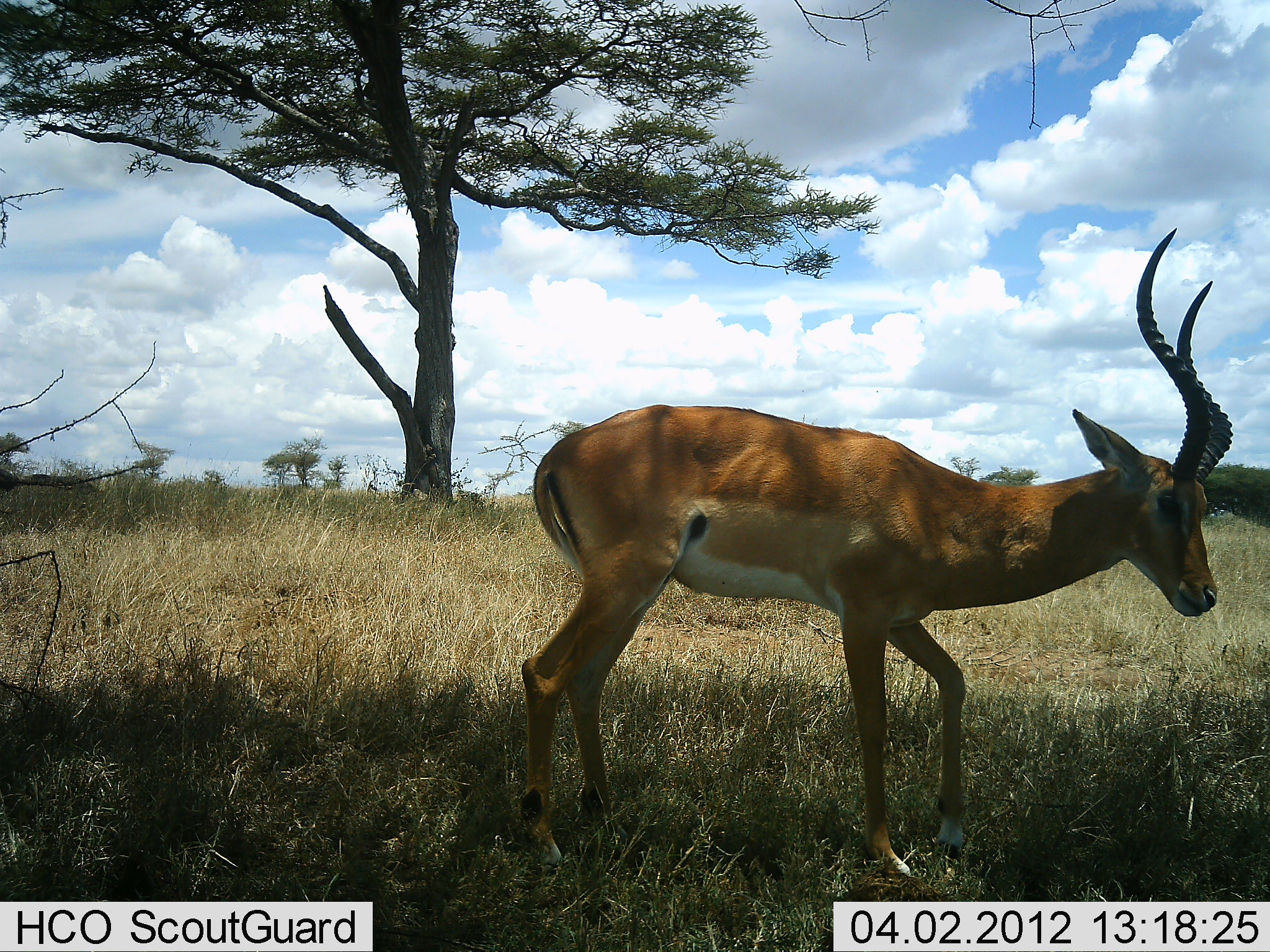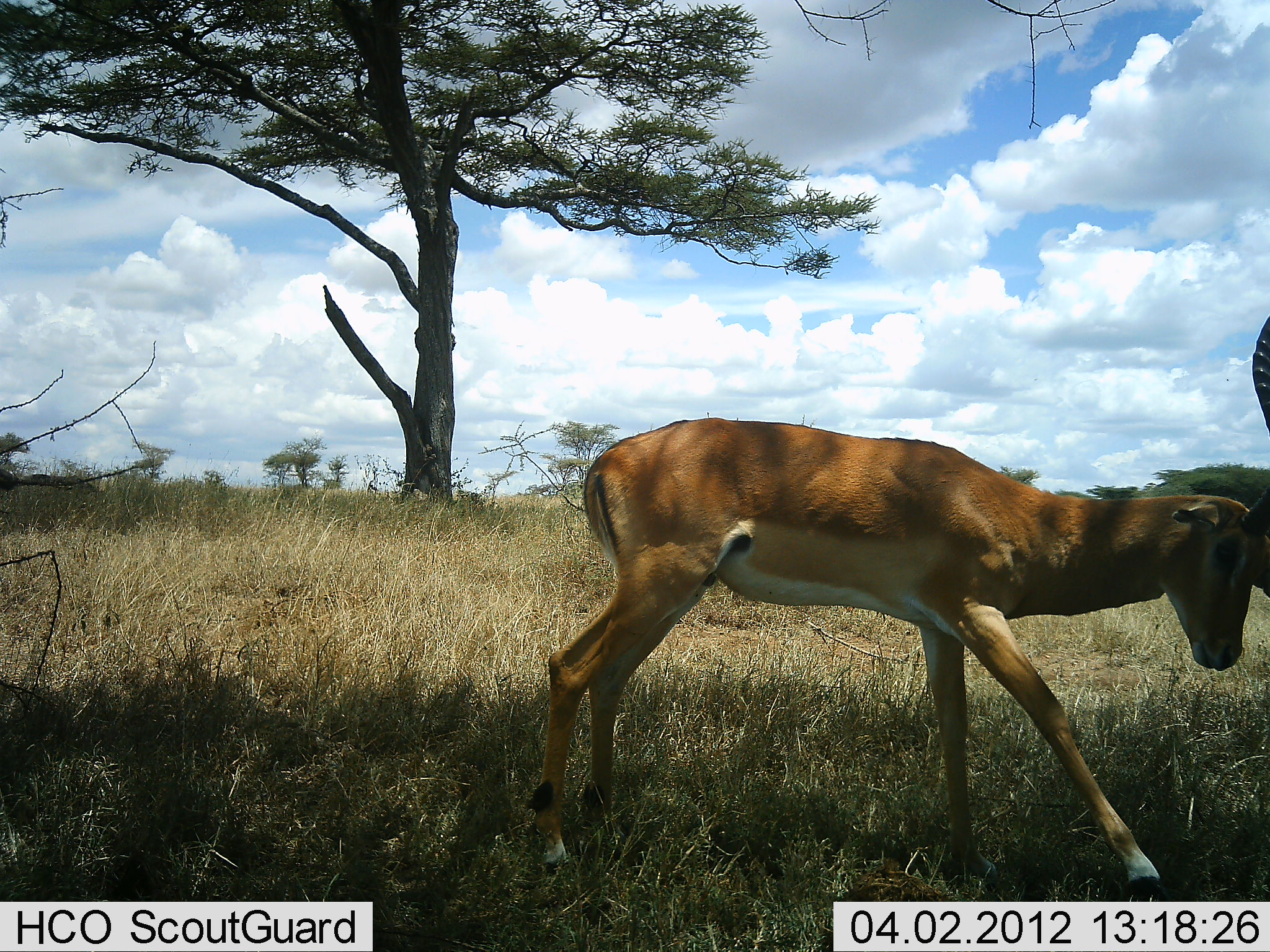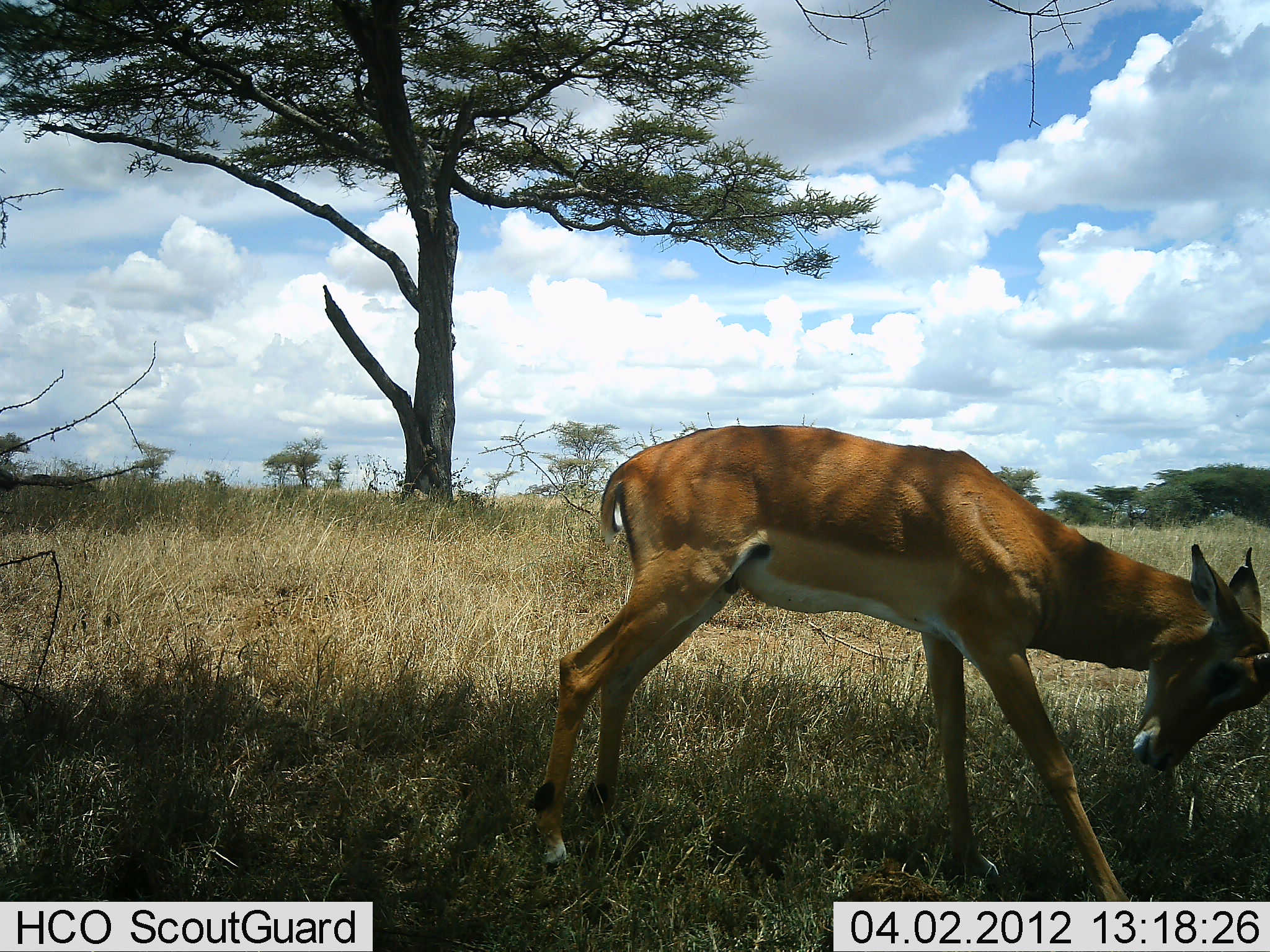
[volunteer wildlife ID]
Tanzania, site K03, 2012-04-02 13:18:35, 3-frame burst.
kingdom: Animalia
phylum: Chordata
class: Mammalia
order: Artiodactyla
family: Bovidae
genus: Aepyceros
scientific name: Aepyceros melampus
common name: impala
Impala (Aepyceros melampus), count 1. Behavior (volunteer vote fractions): standing 41%, resting 0%, moving 45%, interacting 18%. Young present (vote fraction): 0%. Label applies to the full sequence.